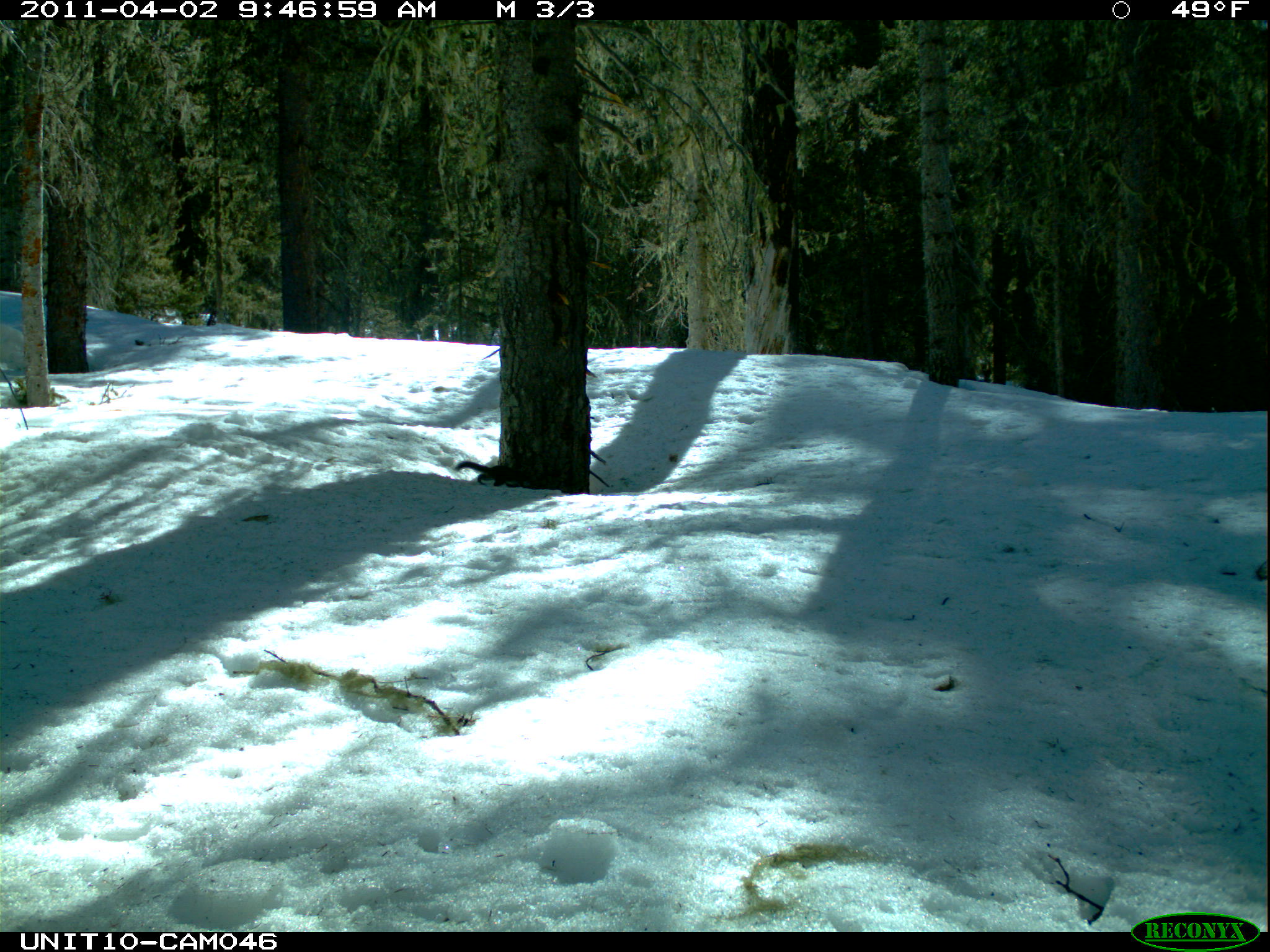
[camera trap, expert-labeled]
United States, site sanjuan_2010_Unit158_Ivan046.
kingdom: Animalia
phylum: Chordata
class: Mammalia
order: Rodentia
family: Sciuridae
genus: Tamiasciurus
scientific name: Tamiasciurus hudsonicus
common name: american red squirrel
Tamiasciurus hudsonicus (american red squirrel).